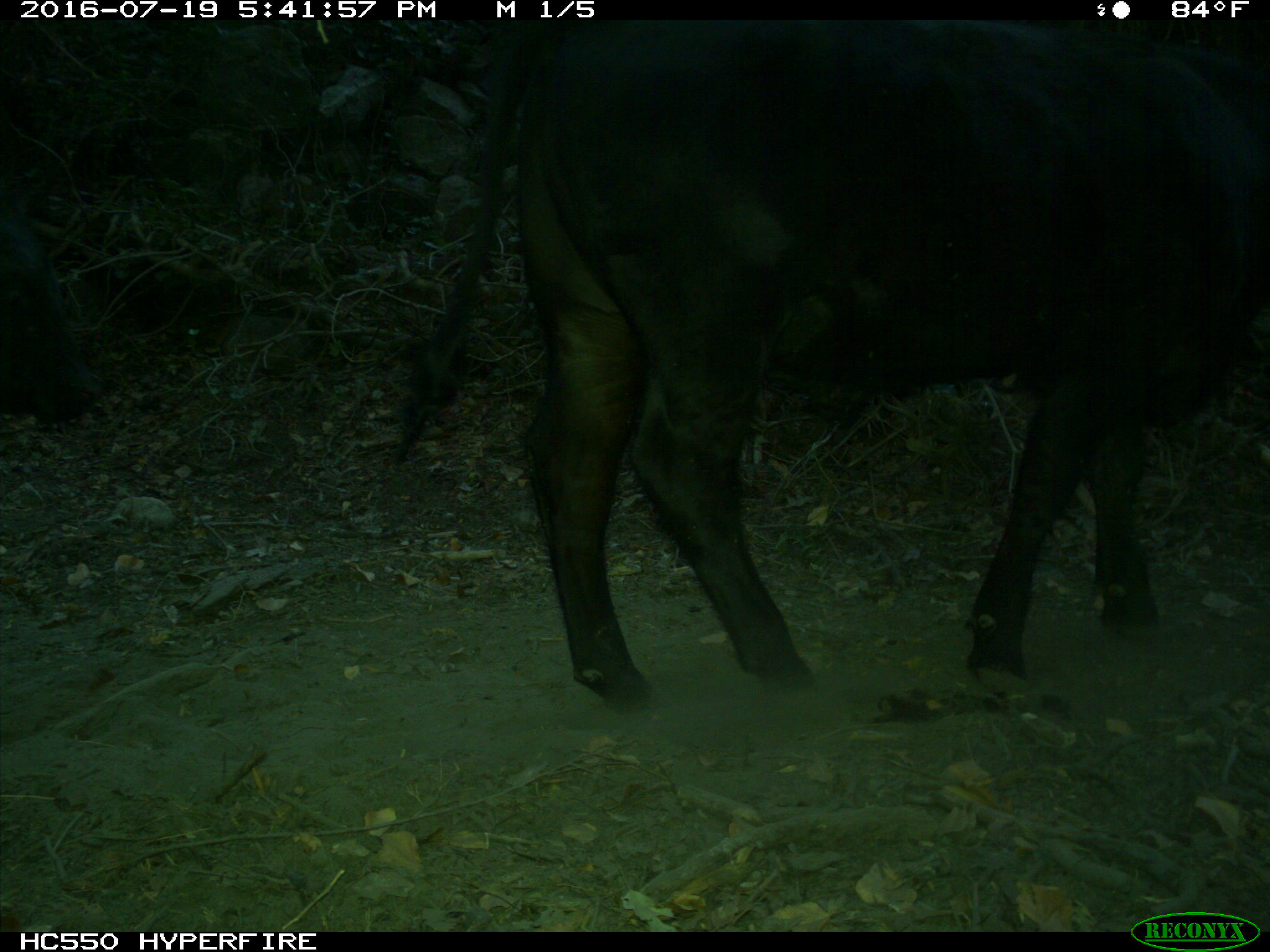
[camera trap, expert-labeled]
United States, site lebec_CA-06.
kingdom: Animalia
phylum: Chordata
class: Mammalia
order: Artiodactyla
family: Bovidae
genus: Bos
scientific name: Bos taurus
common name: domestic cow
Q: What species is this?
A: Bos taurus (domestic cow).